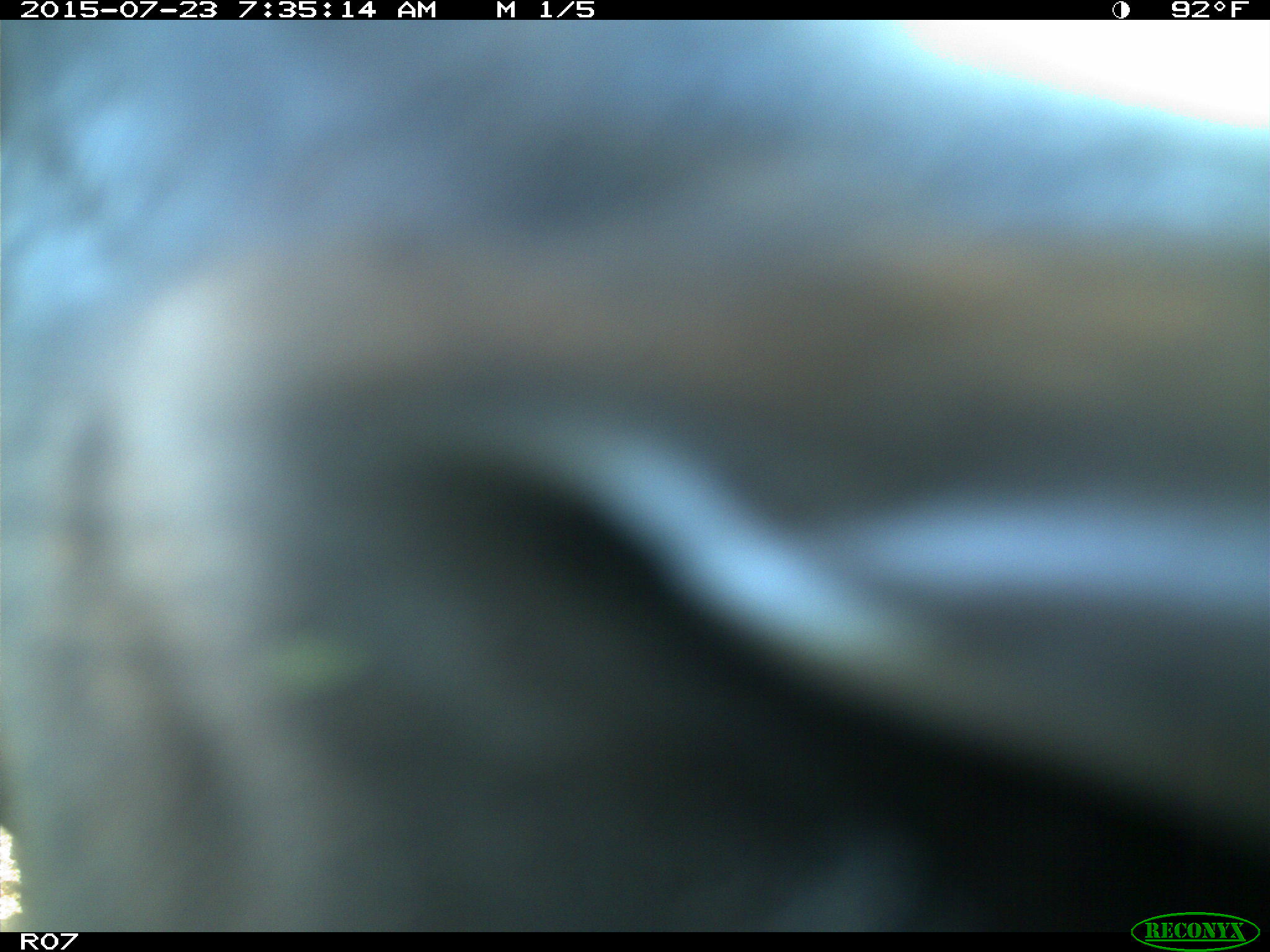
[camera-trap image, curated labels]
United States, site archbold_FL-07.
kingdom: Animalia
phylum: Chordata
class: Mammalia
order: Artiodactyla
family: Bovidae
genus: Bos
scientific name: Bos taurus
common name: domestic cow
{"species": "Bos taurus (domestic cow)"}